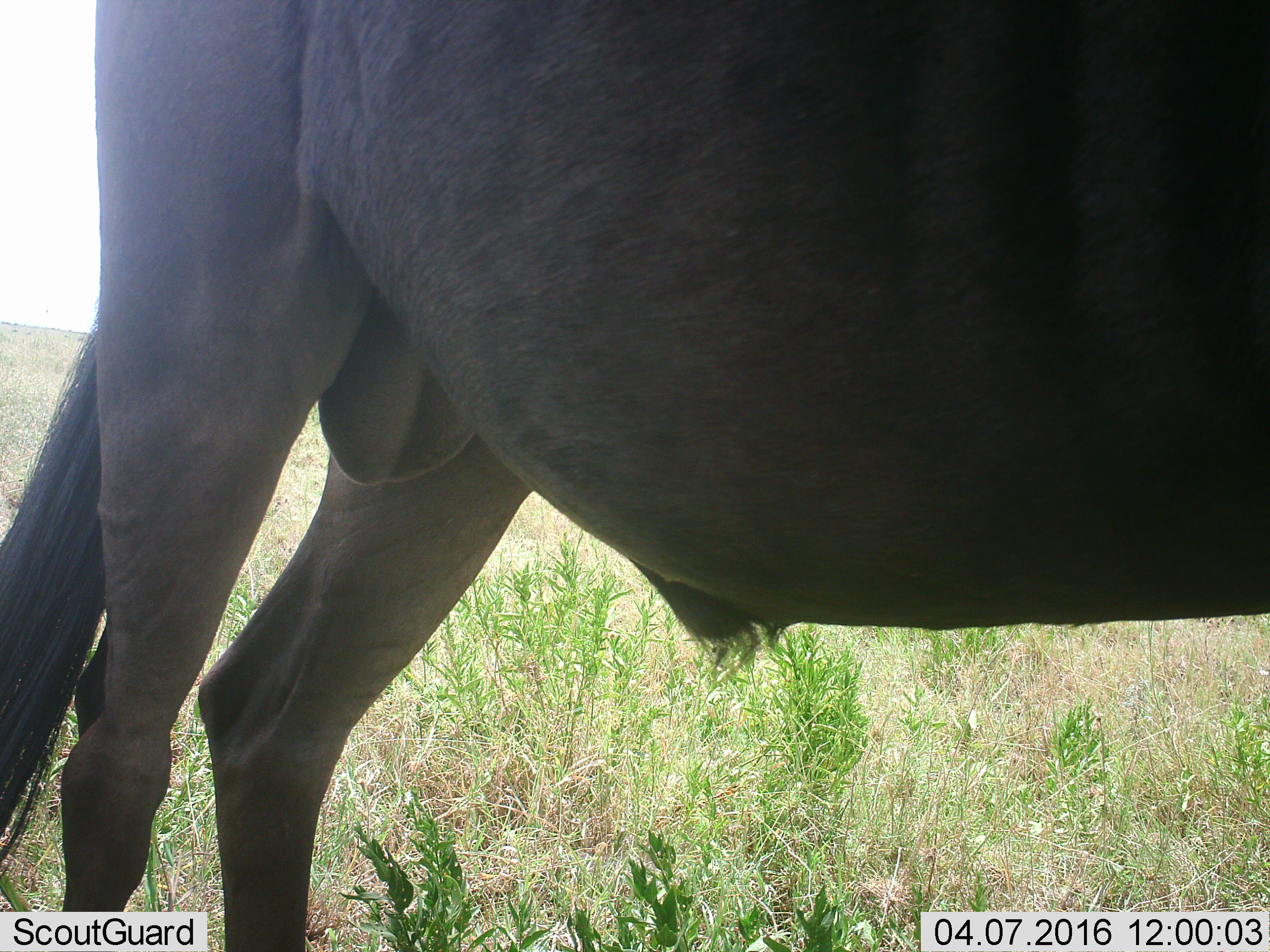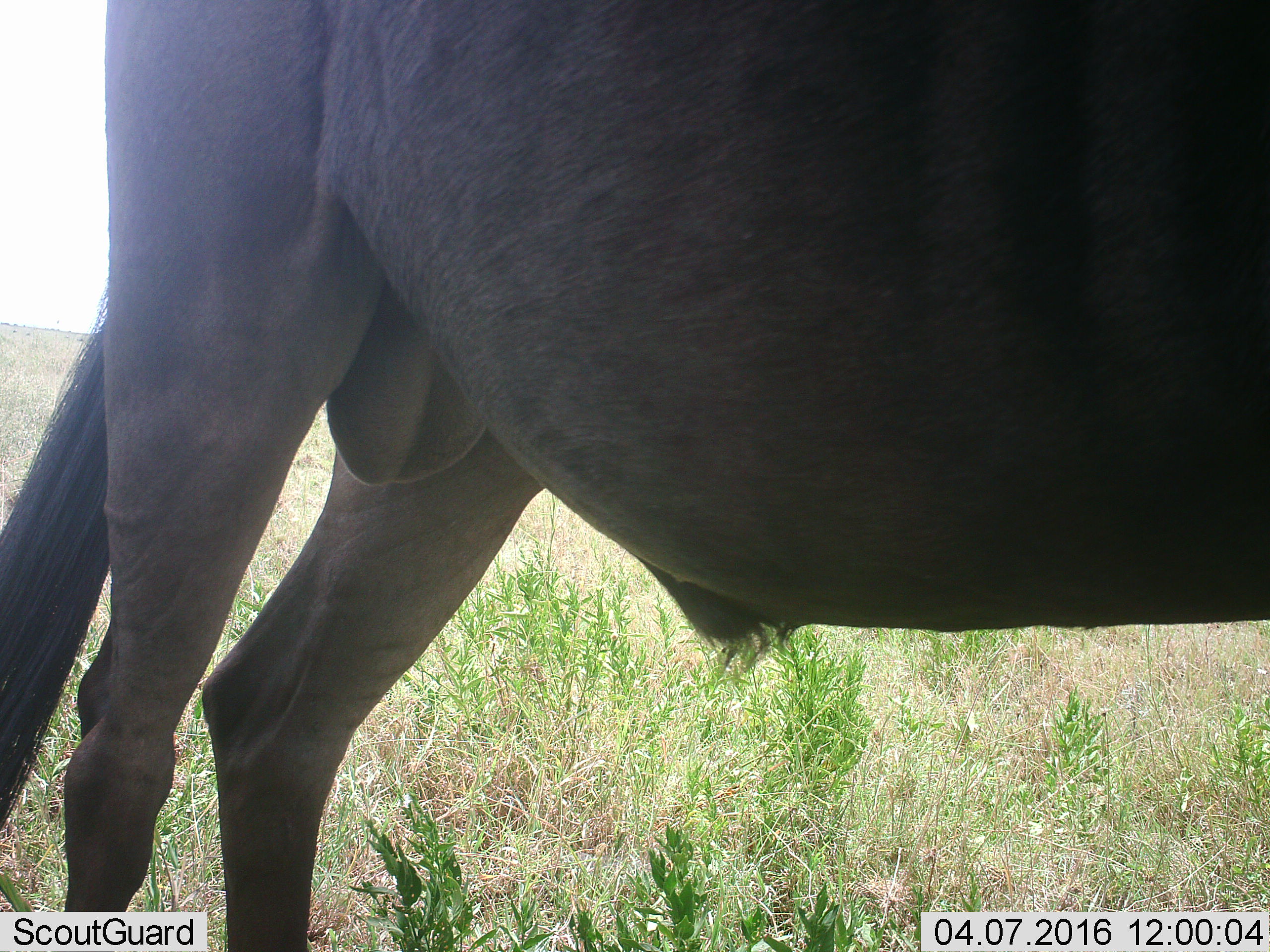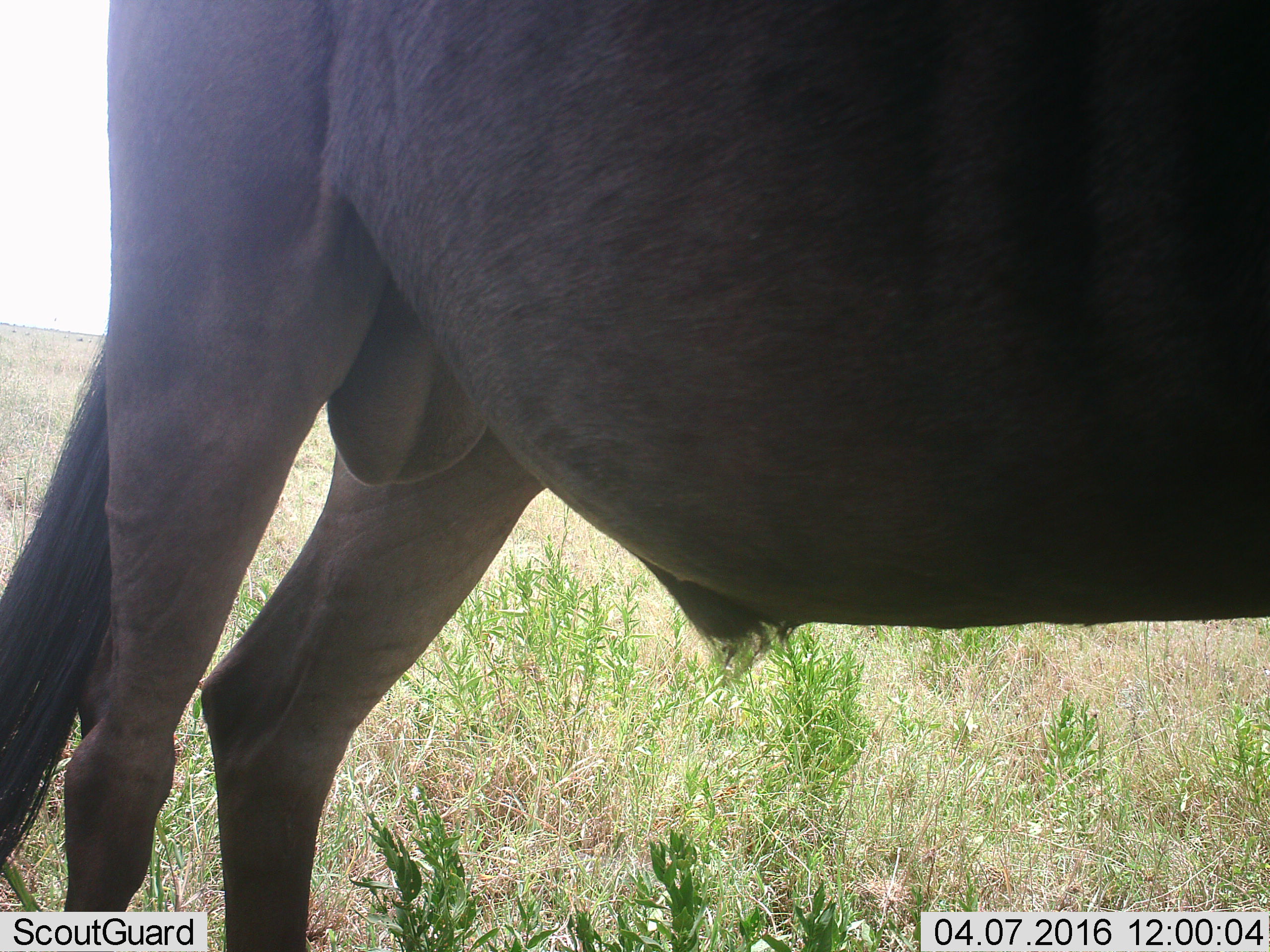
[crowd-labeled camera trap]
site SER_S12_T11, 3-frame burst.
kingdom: Animalia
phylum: Chordata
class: Mammalia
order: Artiodactyla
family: Bovidae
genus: Connochaetes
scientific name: Connochaetes taurinus taurinus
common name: blue wildebeest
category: wildebeestblue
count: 1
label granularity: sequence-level